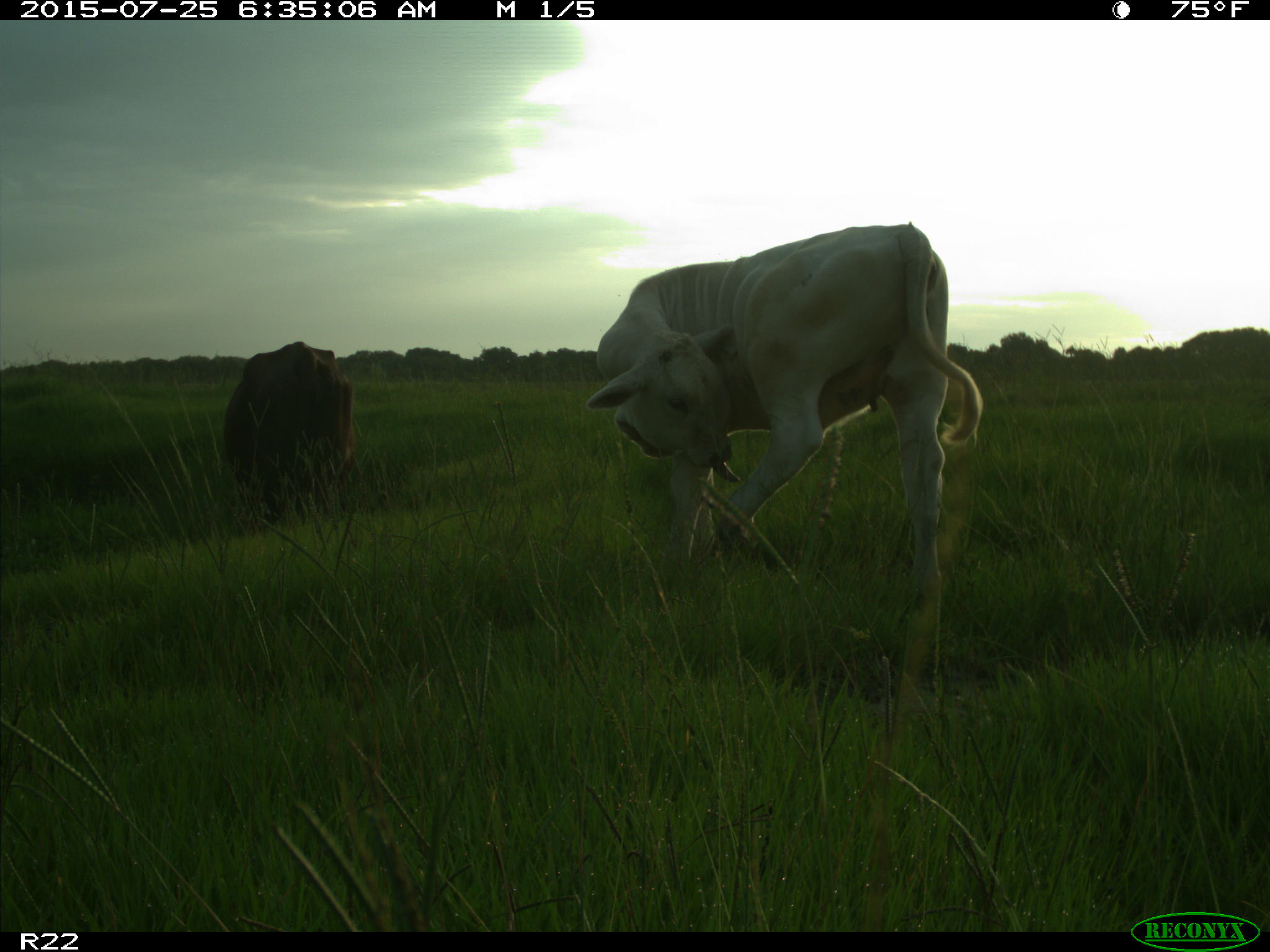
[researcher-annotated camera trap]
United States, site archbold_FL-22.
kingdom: Animalia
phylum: Chordata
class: Mammalia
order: Artiodactyla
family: Bovidae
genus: Bos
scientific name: Bos taurus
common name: domestic cow